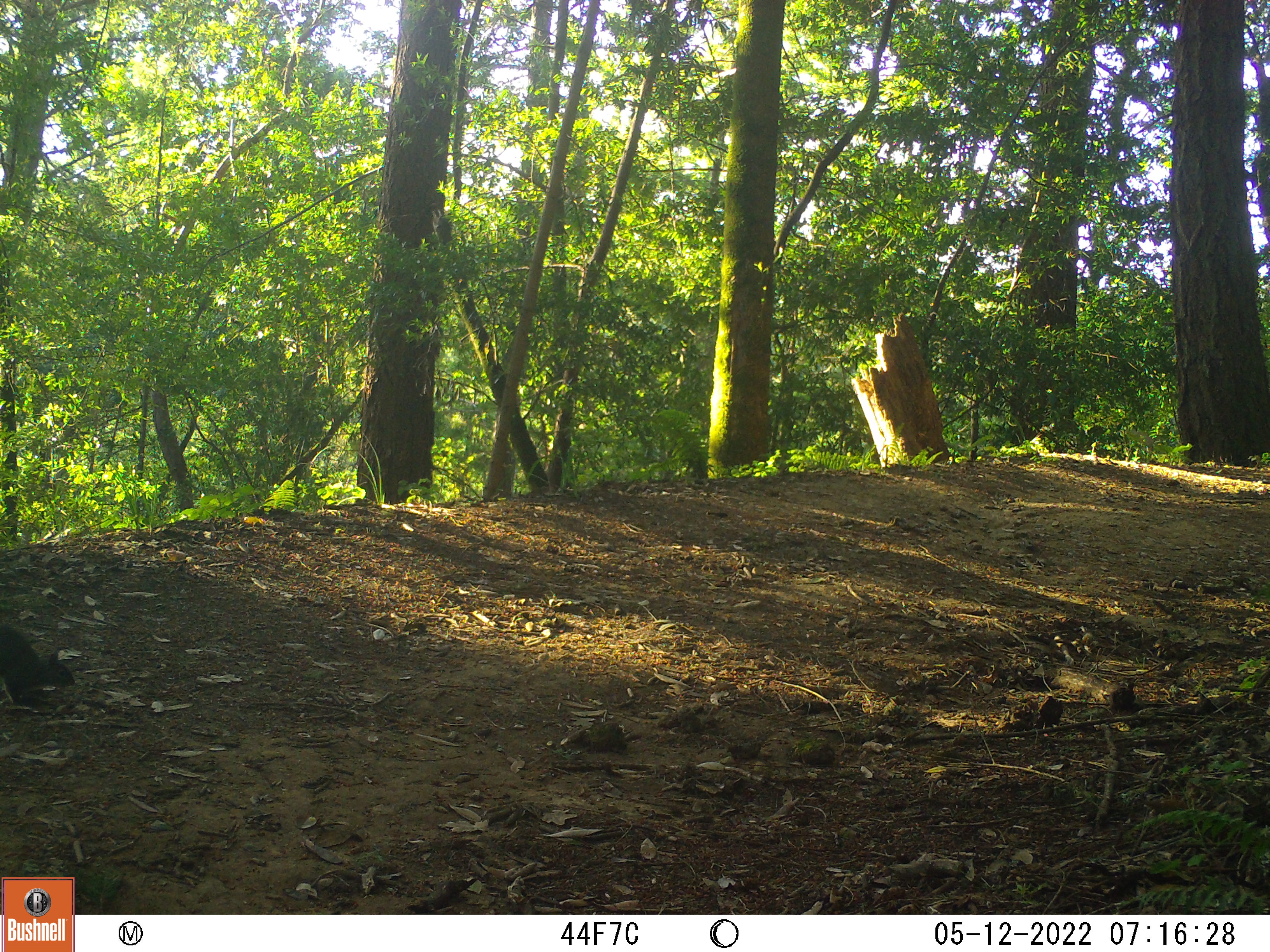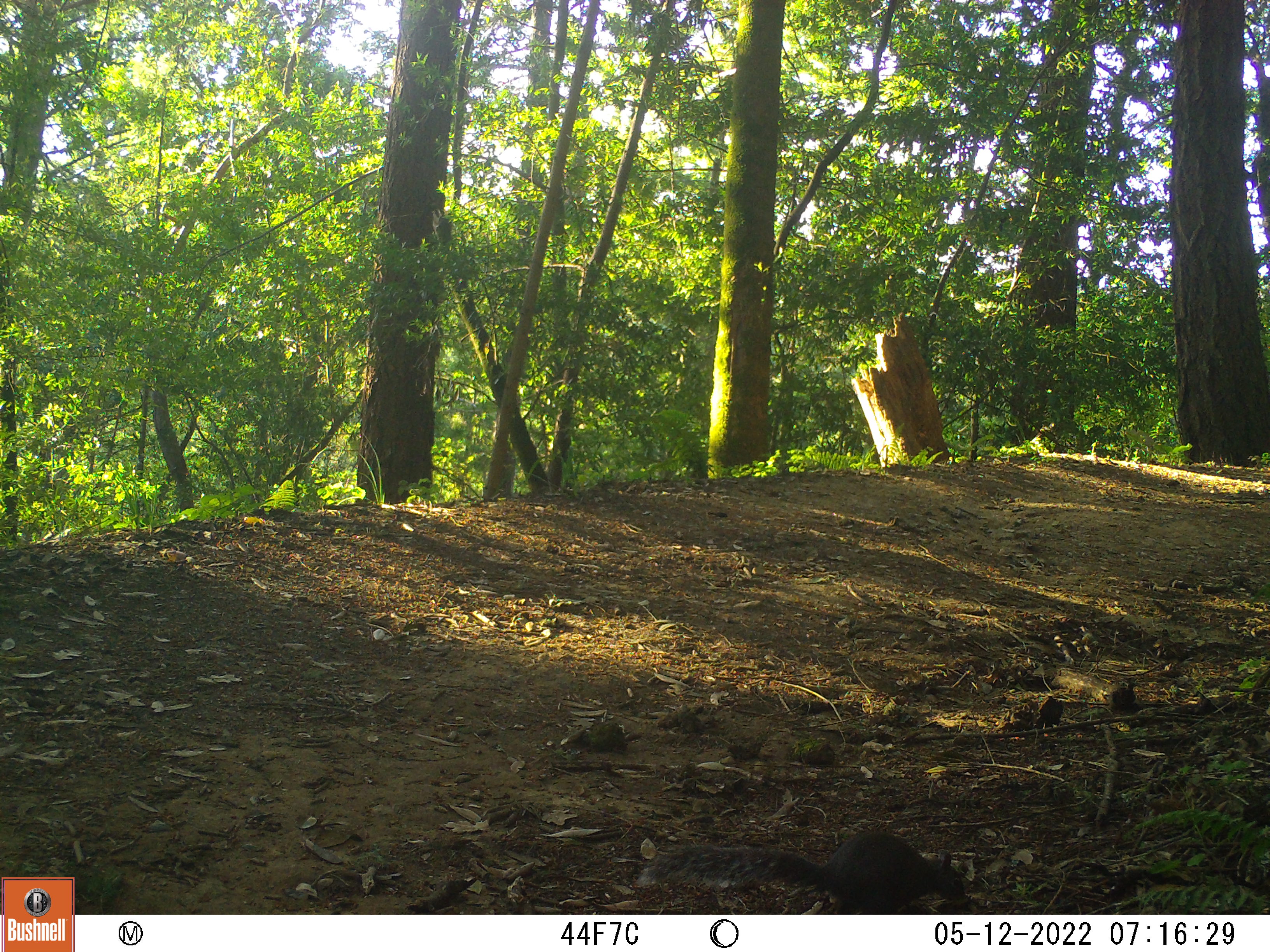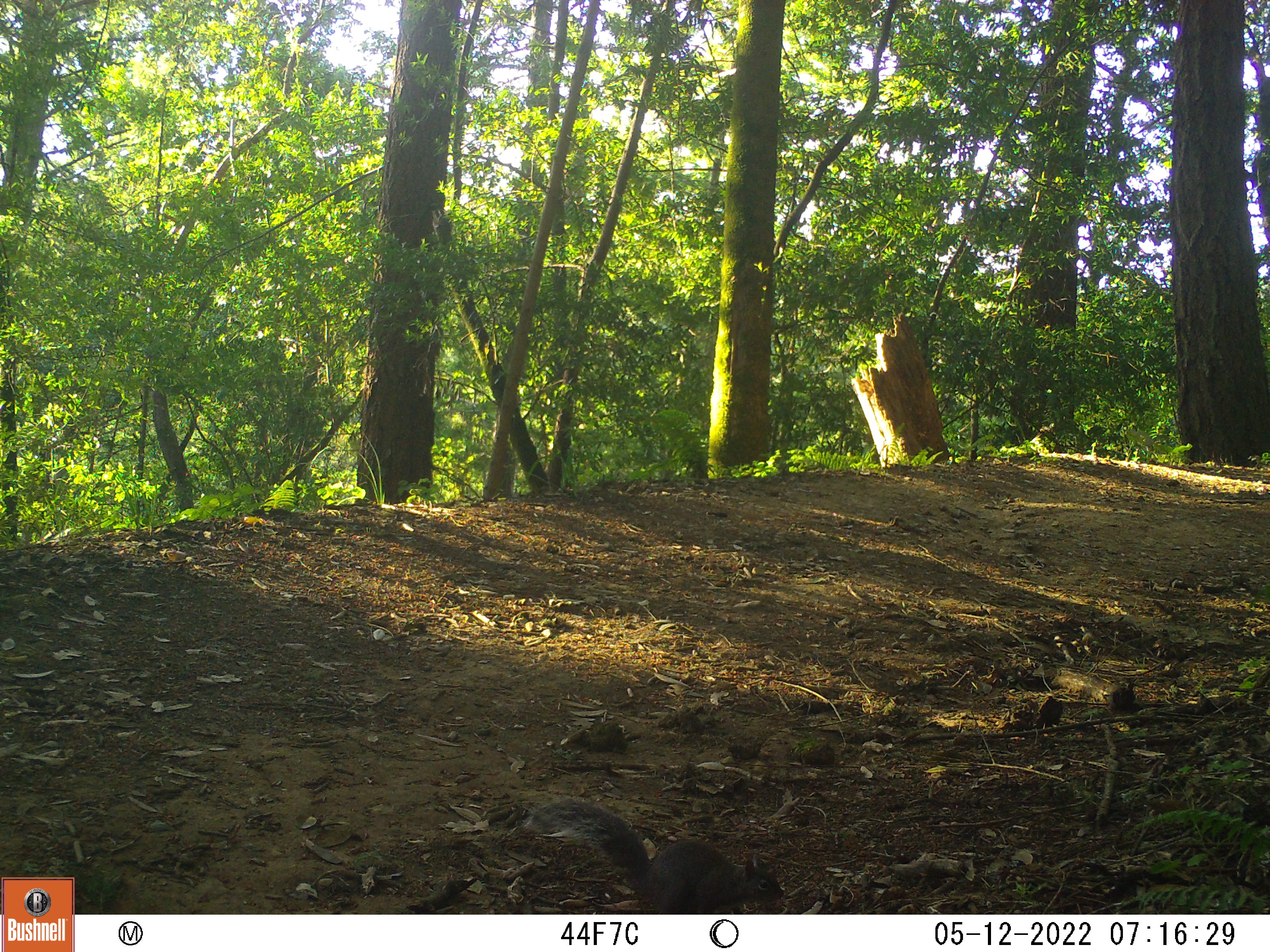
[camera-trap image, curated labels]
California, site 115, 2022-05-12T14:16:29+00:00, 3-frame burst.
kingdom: Animalia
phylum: Chordata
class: Mammalia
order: Rodentia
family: Sciuridae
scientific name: Sciuridae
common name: squirrel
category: unknown squirrel